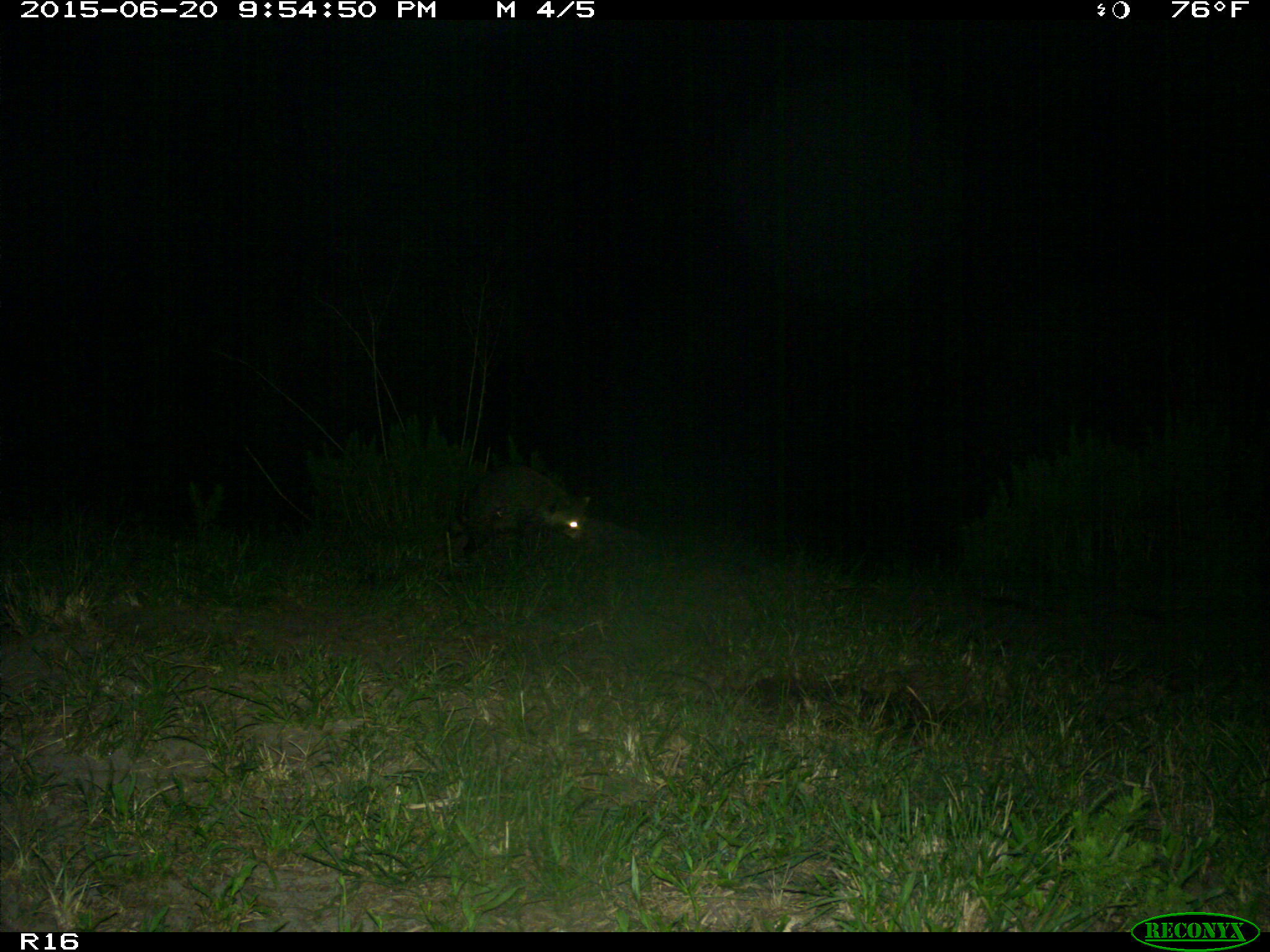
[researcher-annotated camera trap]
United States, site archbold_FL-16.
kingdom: Animalia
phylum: Chordata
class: Mammalia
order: Carnivora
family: Procyonidae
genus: Procyon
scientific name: Procyon lotor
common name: common raccoon